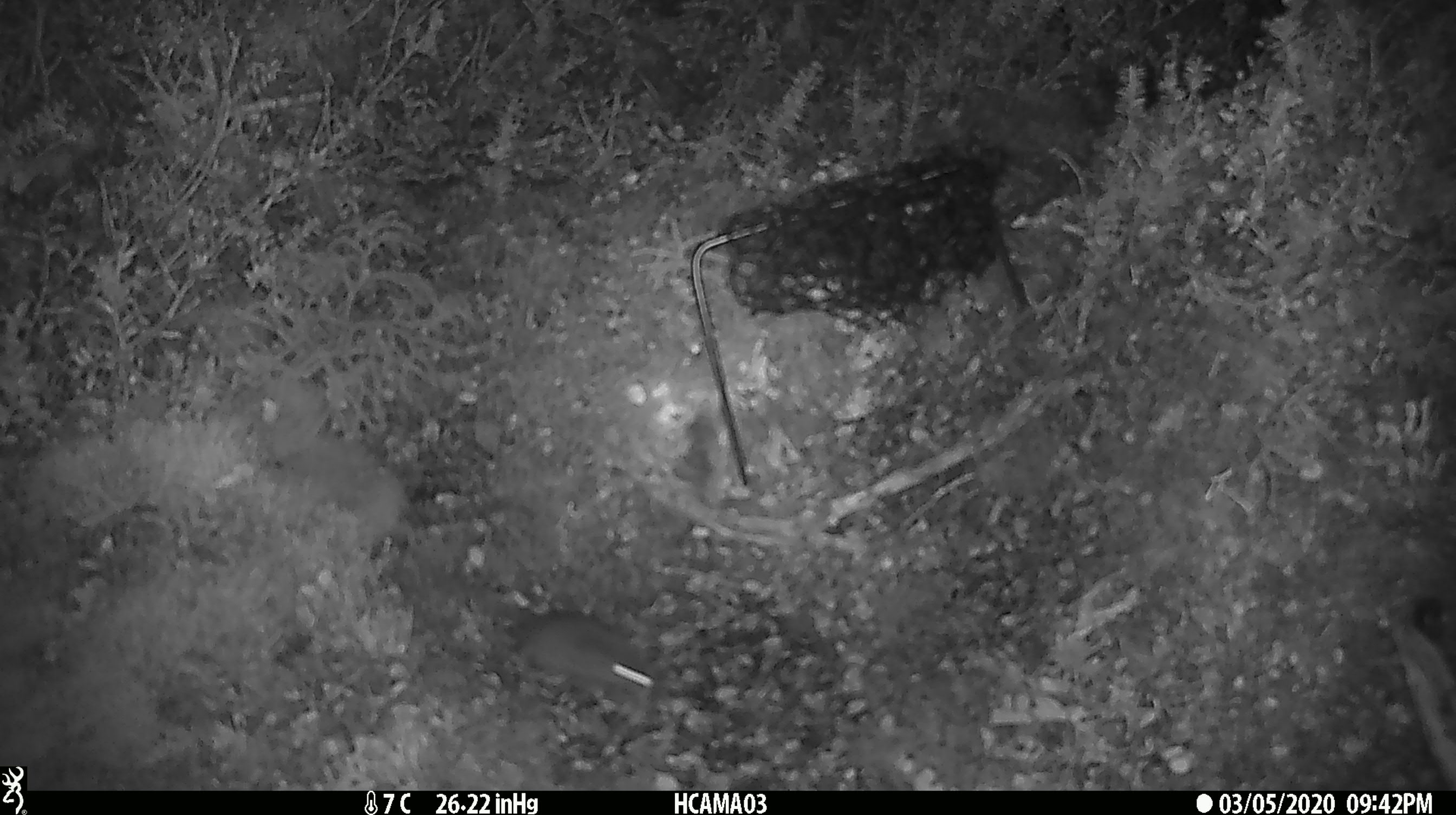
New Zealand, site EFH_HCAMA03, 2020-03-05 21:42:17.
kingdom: Animalia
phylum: Chordata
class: Mammalia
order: Rodentia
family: Muridae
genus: Mus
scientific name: Mus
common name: mouse